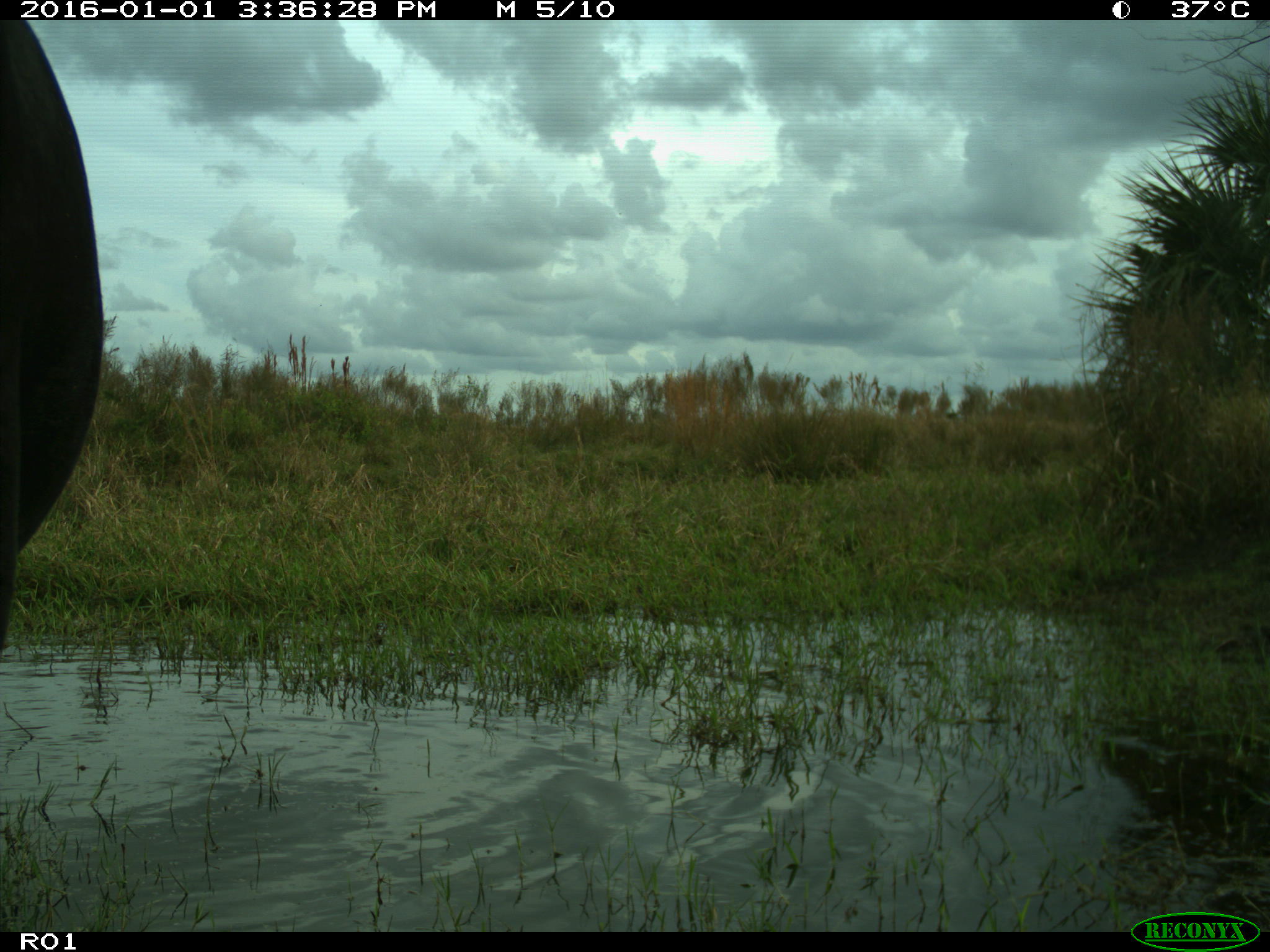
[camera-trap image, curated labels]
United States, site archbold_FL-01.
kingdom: Animalia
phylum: Chordata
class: Mammalia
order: Artiodactyla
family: Bovidae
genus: Bos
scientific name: Bos taurus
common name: domestic cow